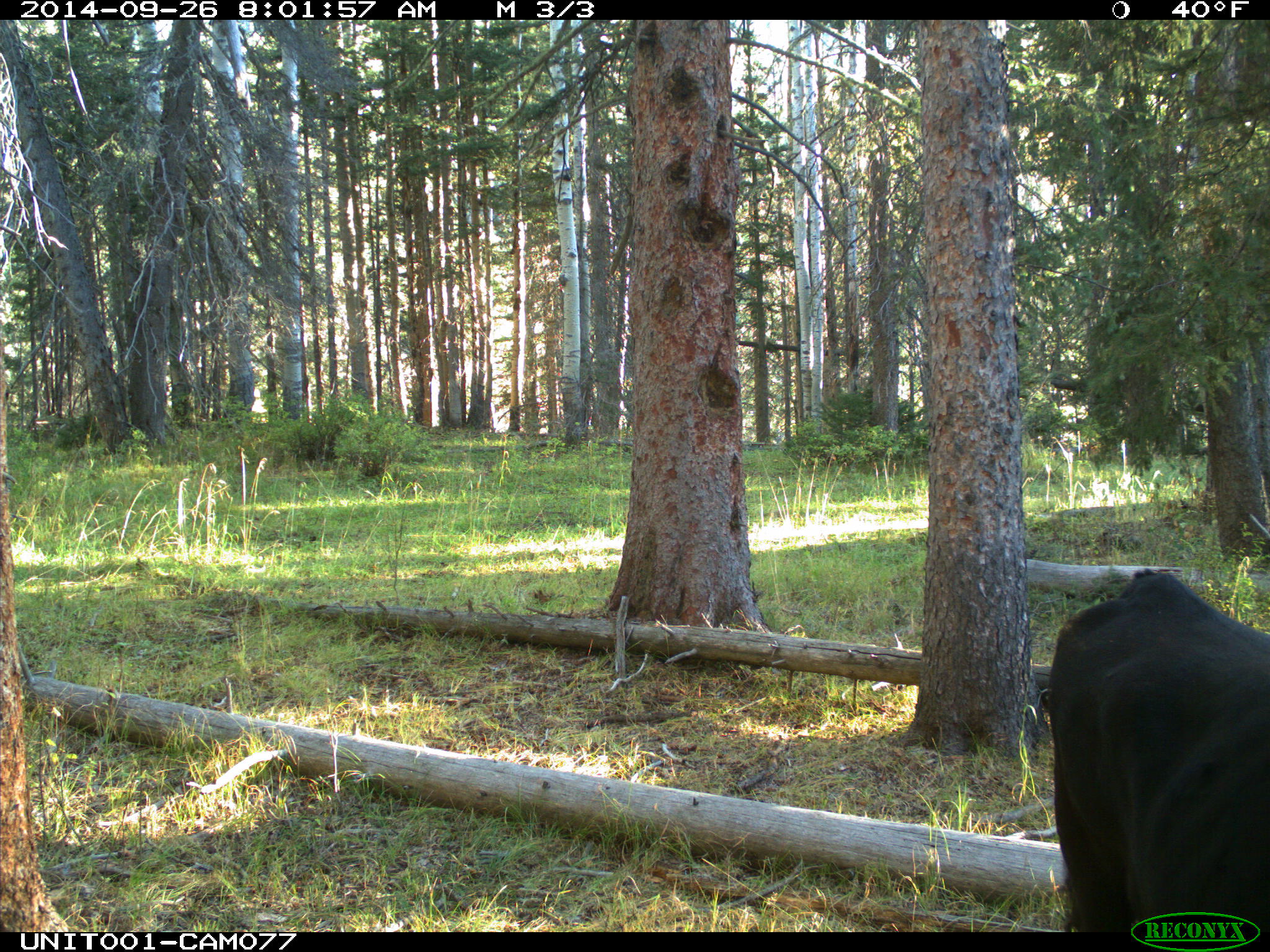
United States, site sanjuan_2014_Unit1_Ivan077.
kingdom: Animalia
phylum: Chordata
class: Mammalia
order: Artiodactyla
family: Bovidae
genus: Bos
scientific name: Bos taurus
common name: domestic cow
Bos taurus (domestic cow).